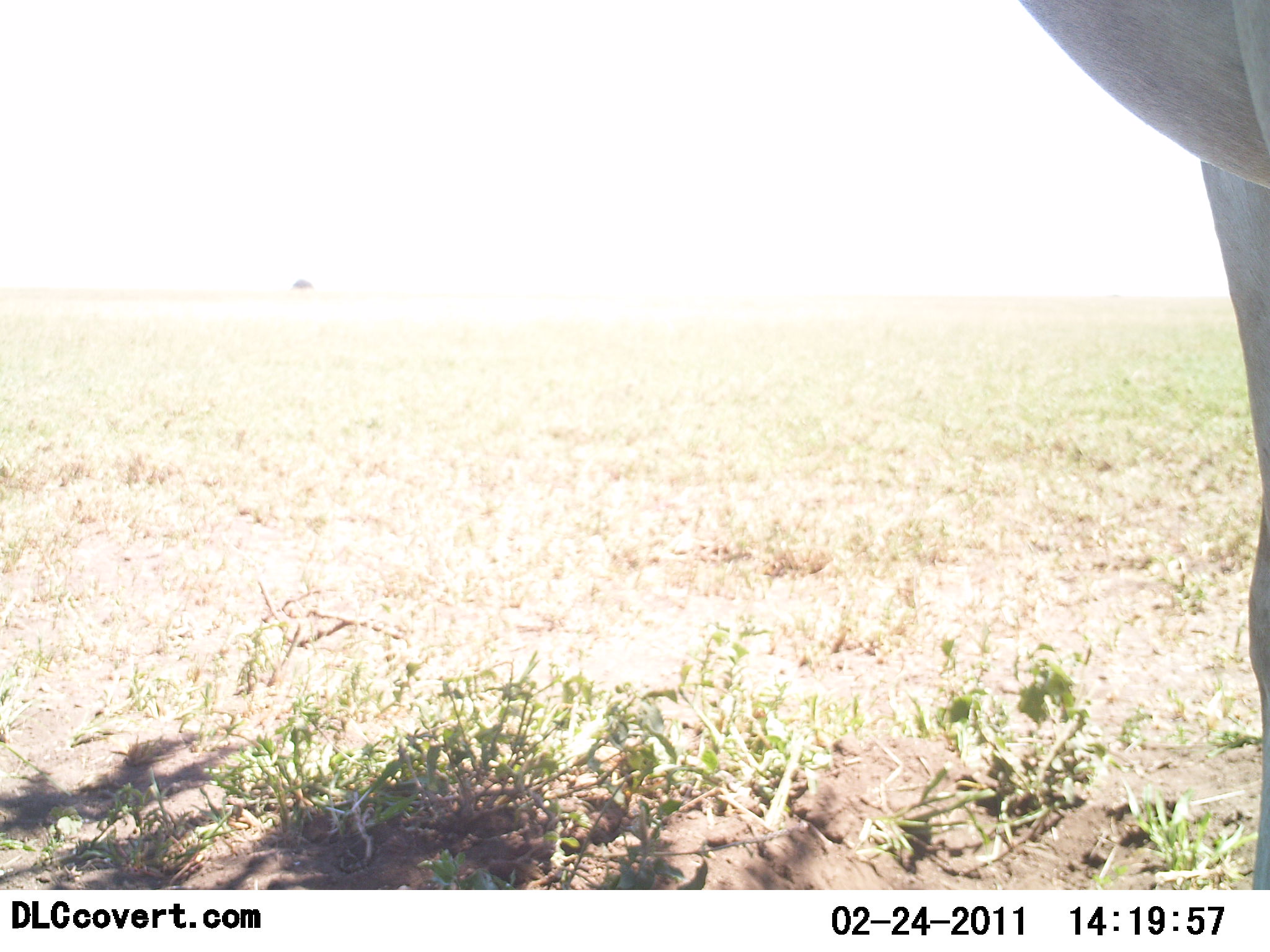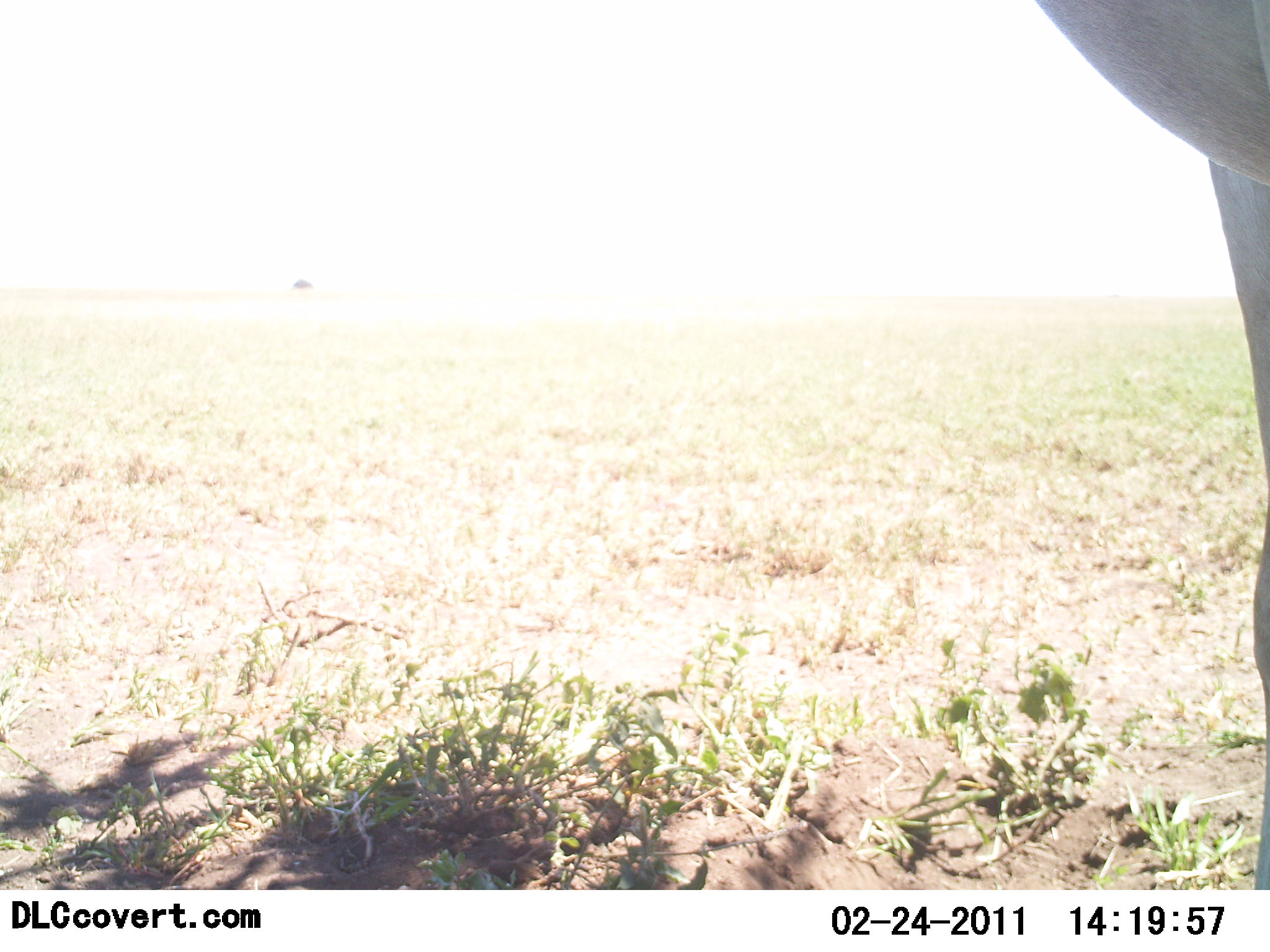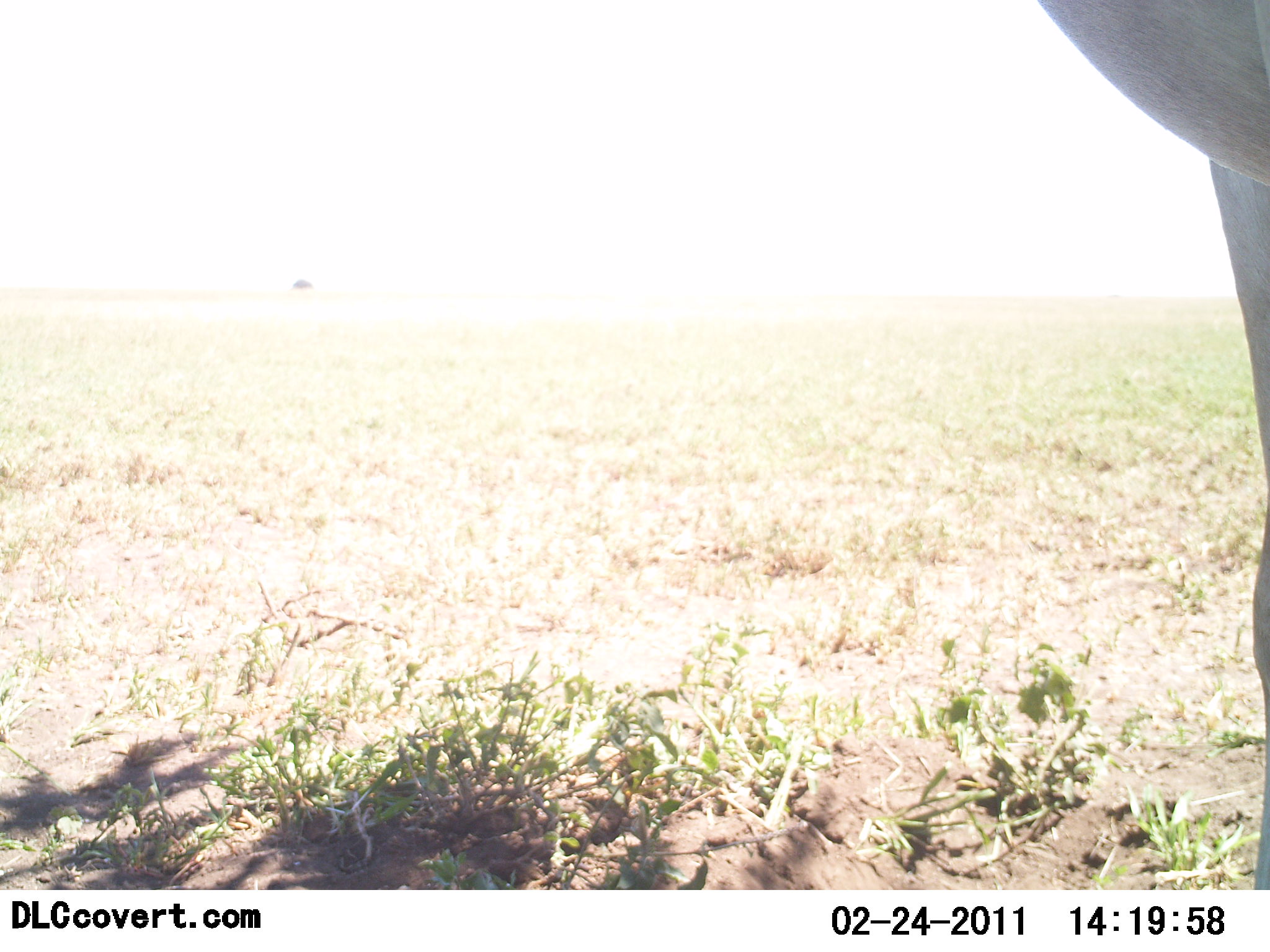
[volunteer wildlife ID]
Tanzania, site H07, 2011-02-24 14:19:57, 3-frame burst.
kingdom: Animalia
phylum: Chordata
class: Mammalia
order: Artiodactyla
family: Bovidae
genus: Nanger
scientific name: Nanger granti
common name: grant's gazelle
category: gazellegrants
Gazellegrants (grant's gazelle) (Nanger granti), count 1. Behavior (volunteer vote fractions): standing 100%, resting 0%, moving 0%, interacting 0%. Young present (vote fraction): 0%. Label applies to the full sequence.